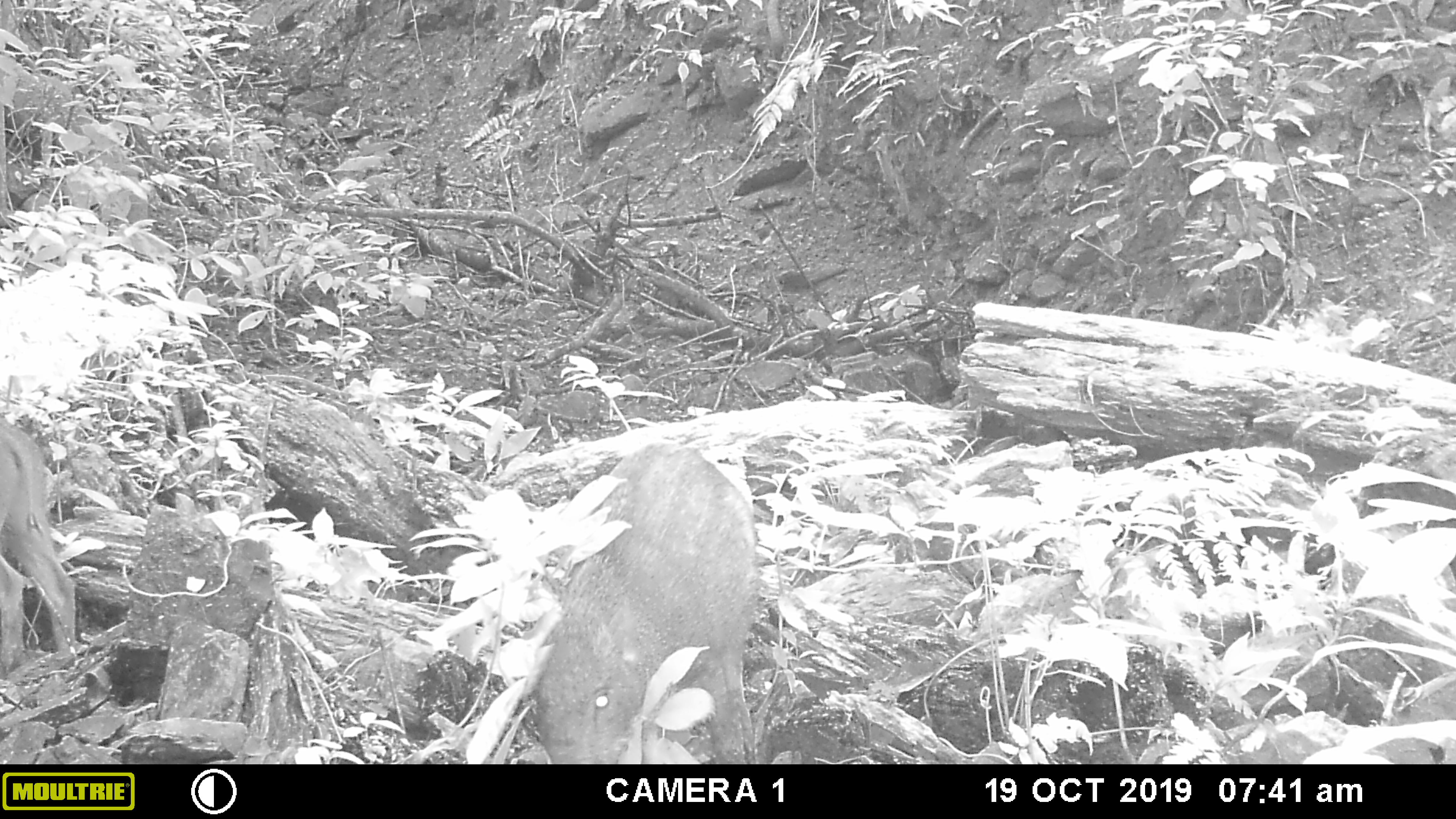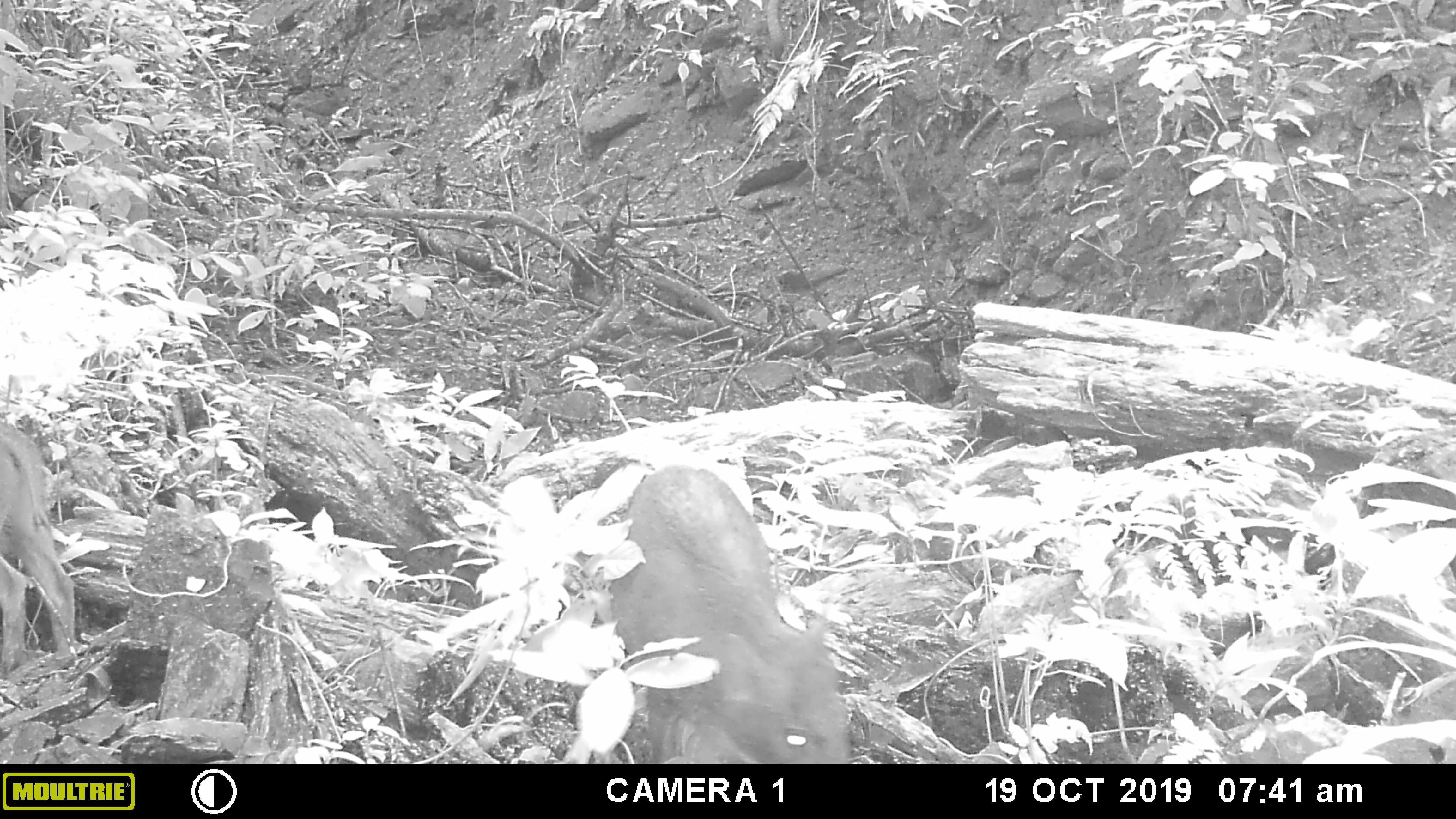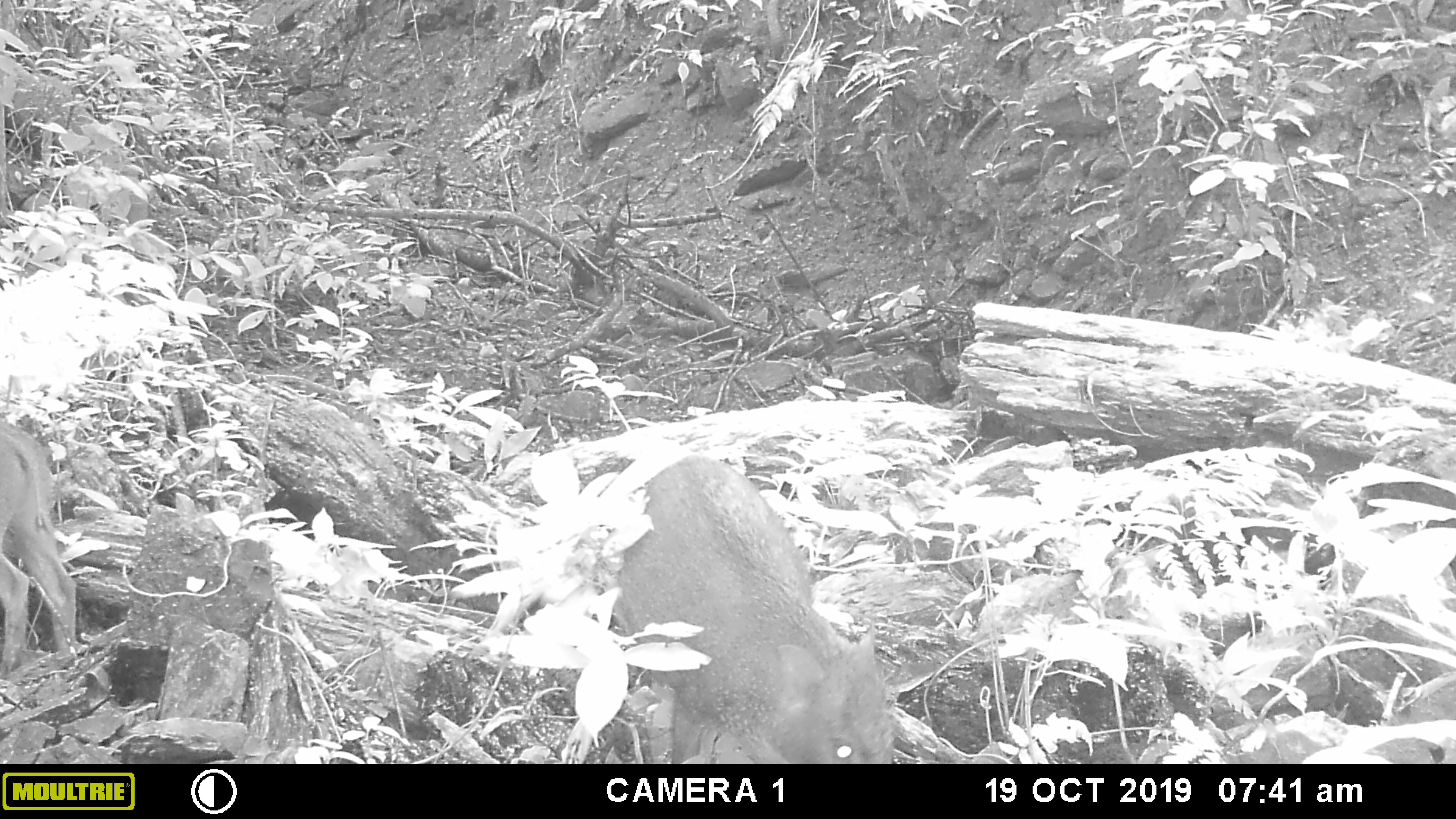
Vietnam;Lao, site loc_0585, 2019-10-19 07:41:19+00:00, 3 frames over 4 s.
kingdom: Animalia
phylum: Chordata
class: Mammalia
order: Artiodactyla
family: Suidae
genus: Sus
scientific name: Sus scrofa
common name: eurasian wild pig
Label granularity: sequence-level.